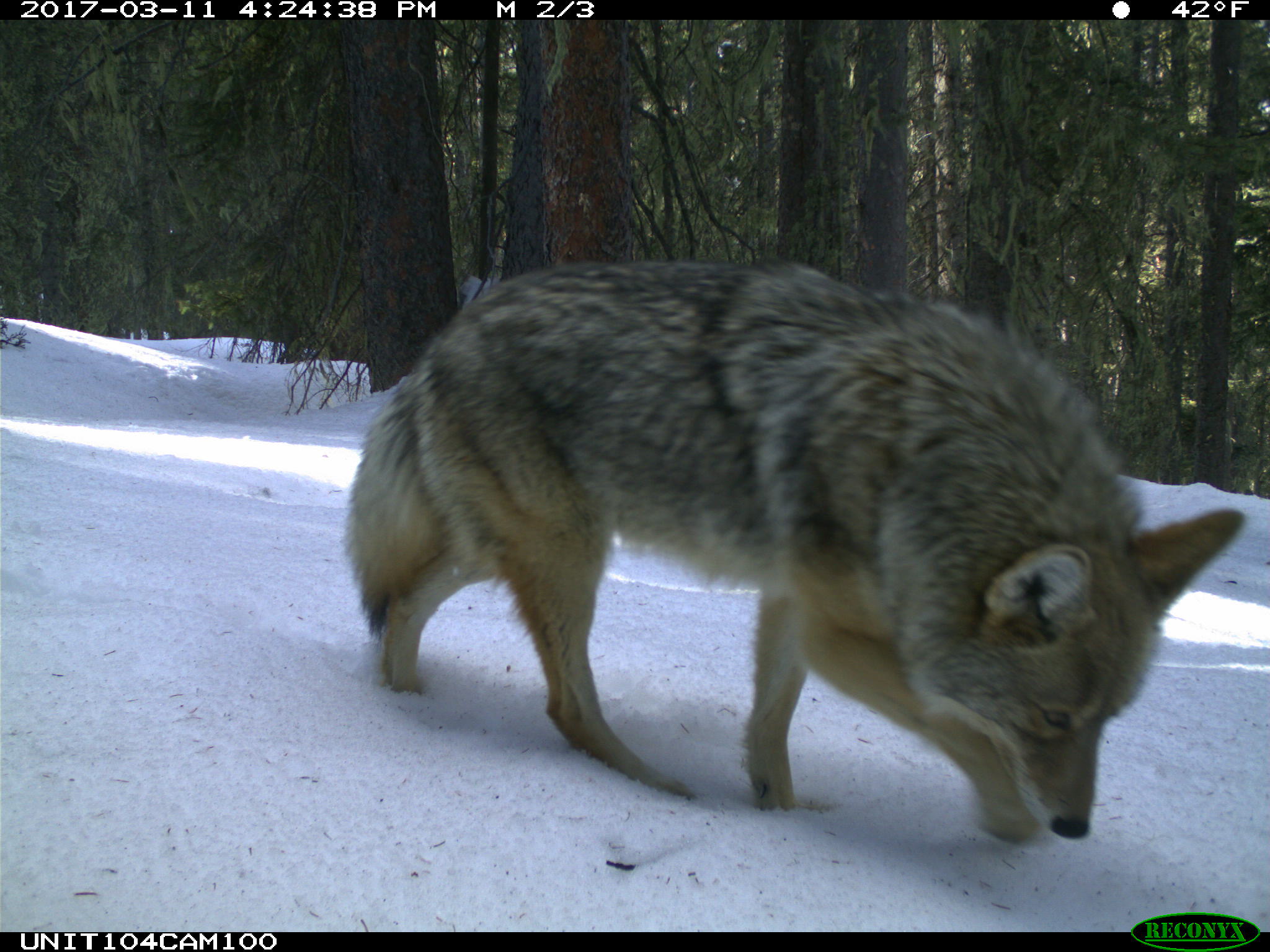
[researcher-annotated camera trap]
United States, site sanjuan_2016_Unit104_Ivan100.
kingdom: Animalia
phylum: Chordata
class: Mammalia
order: Carnivora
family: Canidae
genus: Canis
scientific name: Canis latrans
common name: coyote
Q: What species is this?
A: Canis latrans (coyote).